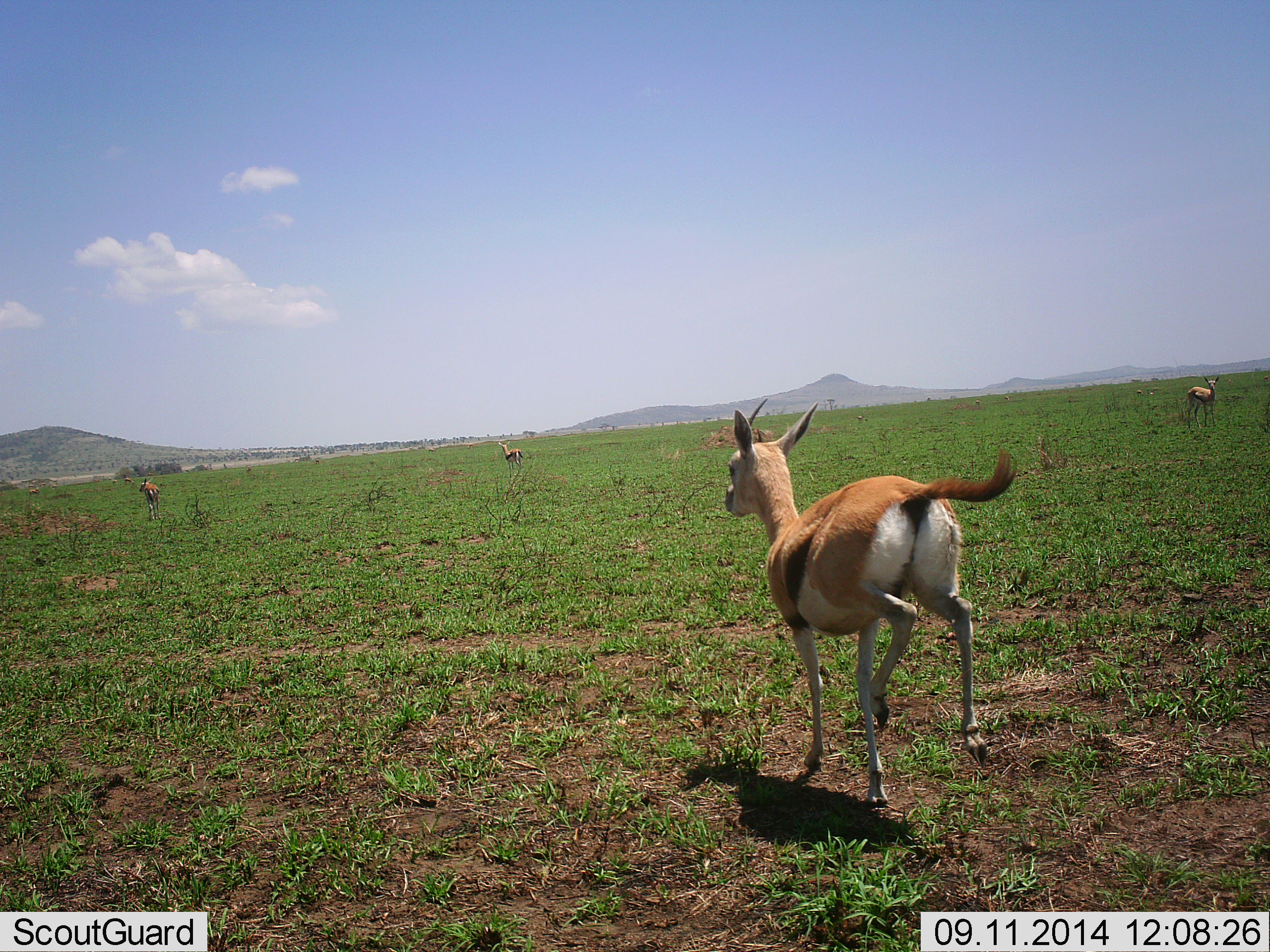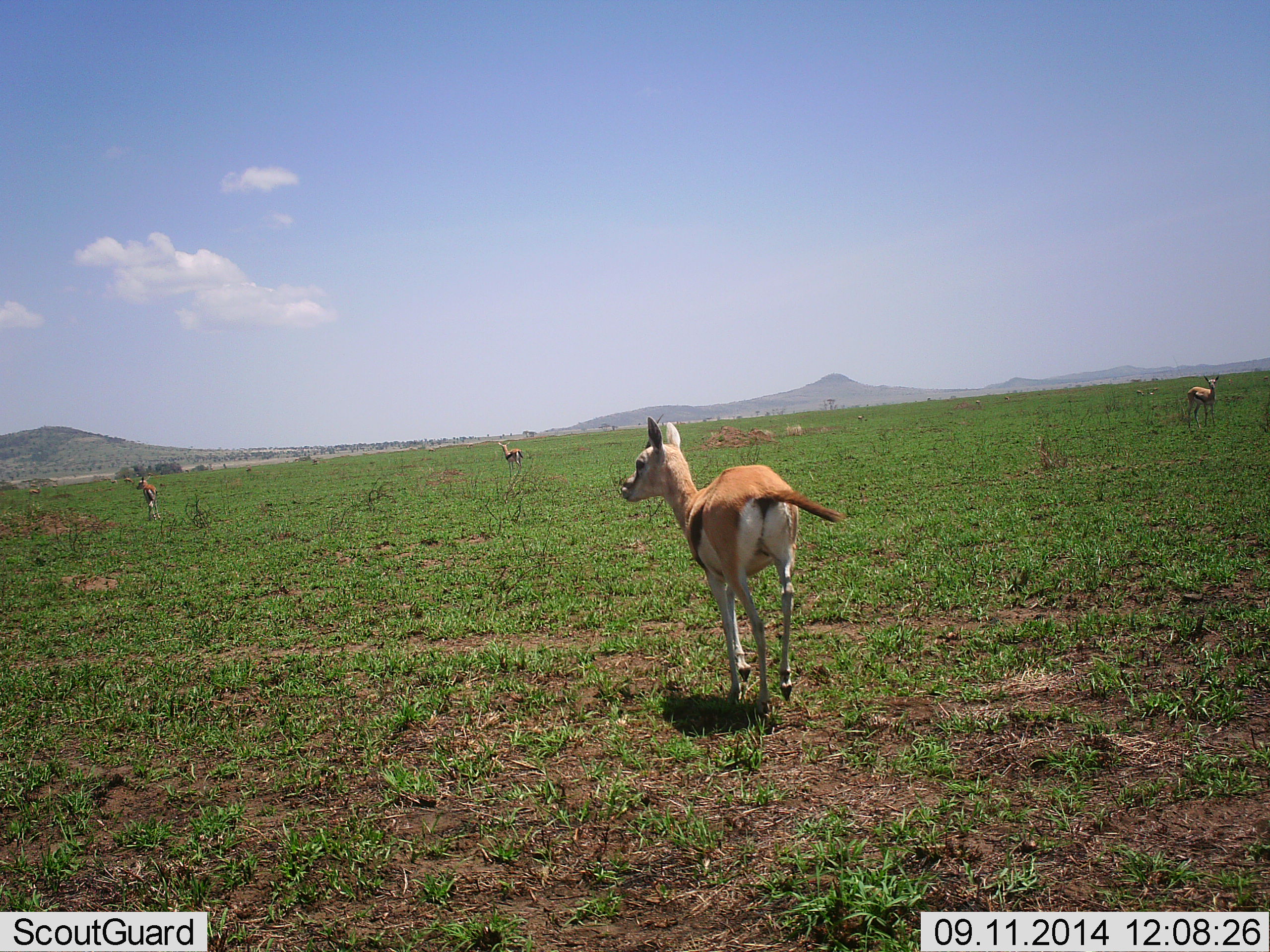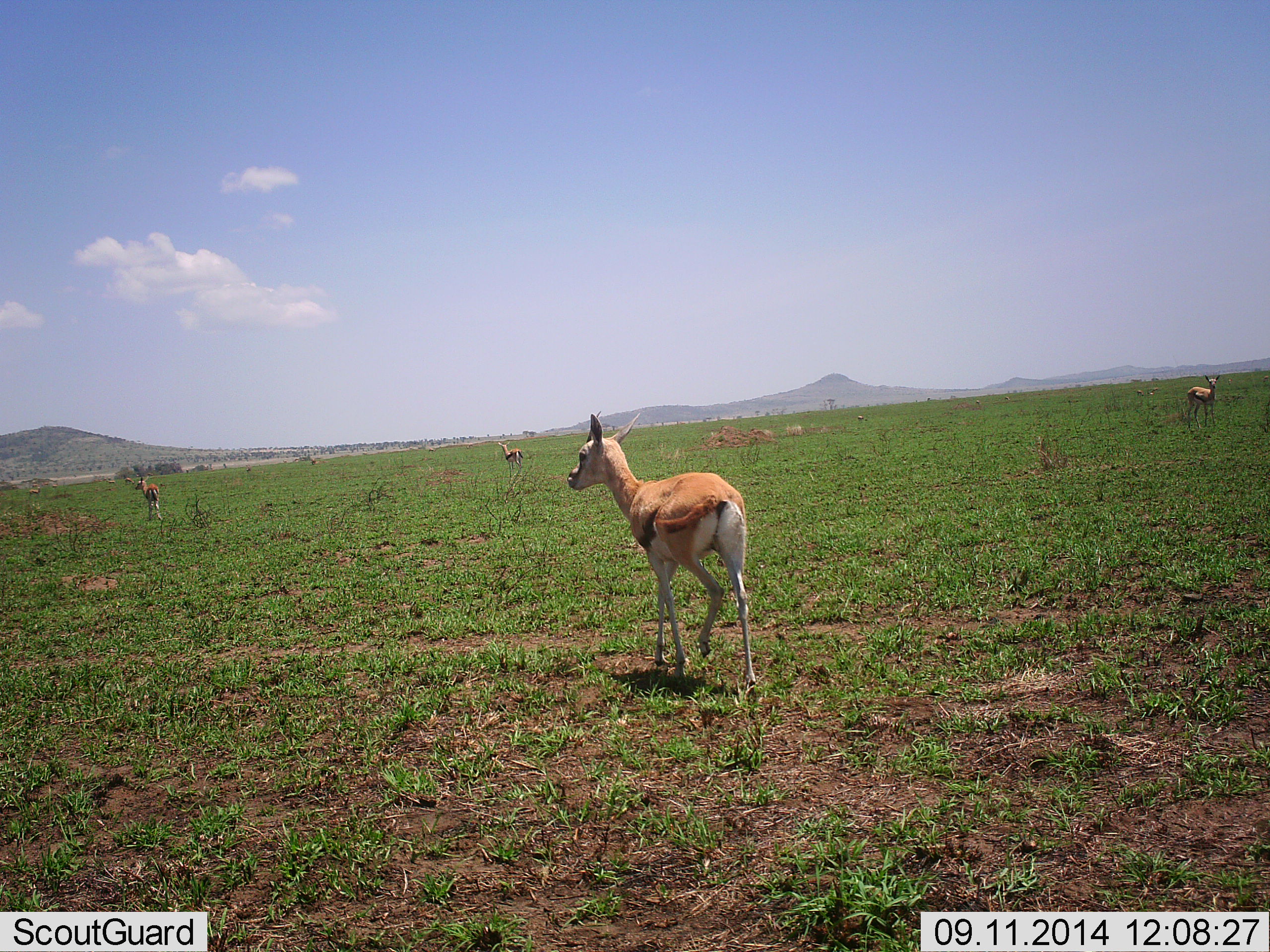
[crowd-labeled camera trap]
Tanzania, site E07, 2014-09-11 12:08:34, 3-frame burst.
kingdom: Animalia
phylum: Chordata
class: Mammalia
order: Artiodactyla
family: Bovidae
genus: Eudorcas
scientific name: Eudorcas thomsonii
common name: thomson's gazelle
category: gazellethomsons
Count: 4.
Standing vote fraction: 80%.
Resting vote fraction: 0%.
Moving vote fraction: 90%.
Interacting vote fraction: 0%.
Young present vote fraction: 0%.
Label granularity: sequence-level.